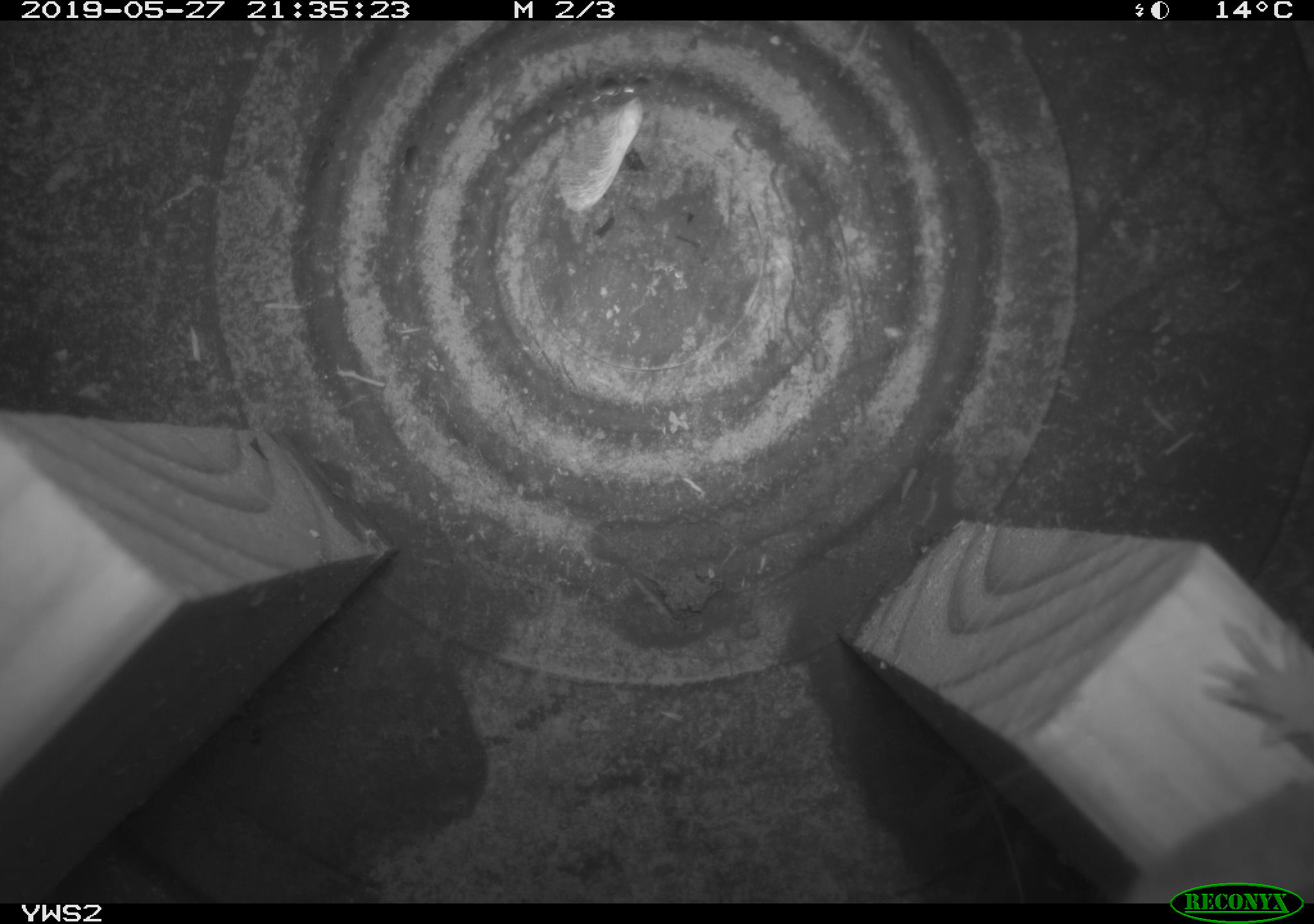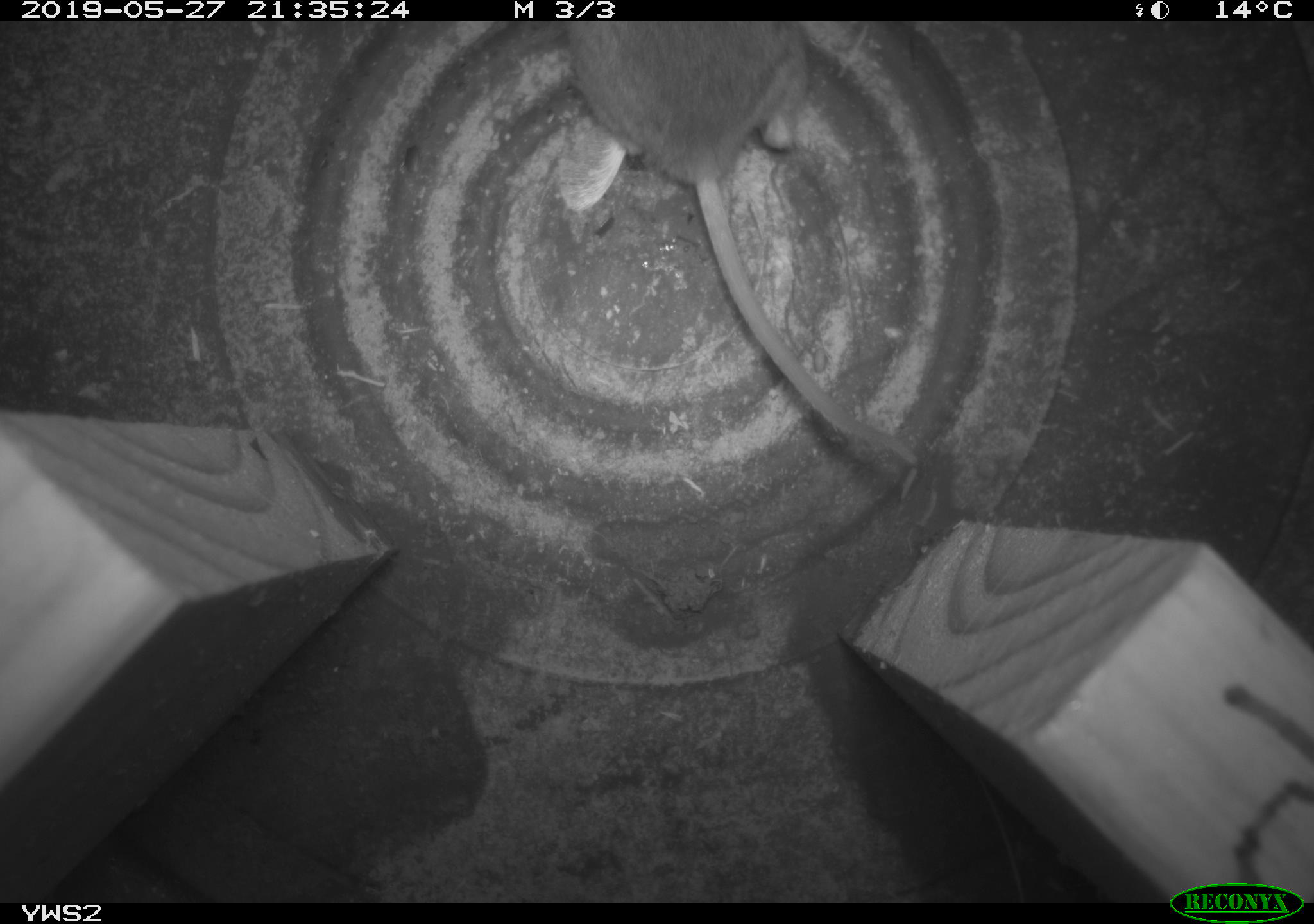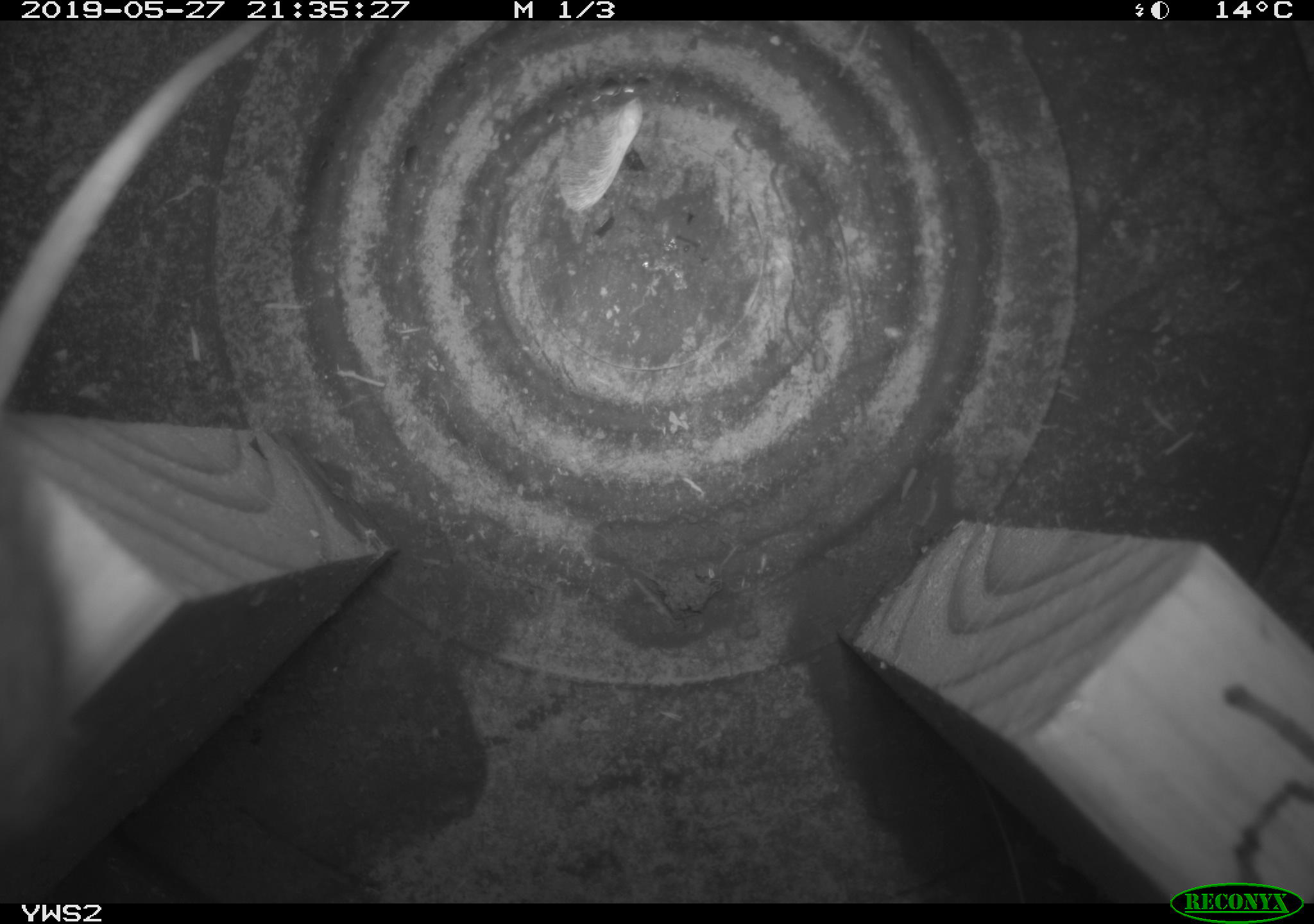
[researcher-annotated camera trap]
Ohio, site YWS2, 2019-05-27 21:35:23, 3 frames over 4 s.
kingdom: Animalia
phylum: Chordata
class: Mammalia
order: Rodentia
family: Cricetidae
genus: Peromyscus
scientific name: Peromyscus leucopus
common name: white-footed mouse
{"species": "white-footed mouse (Peromyscus leucopus)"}